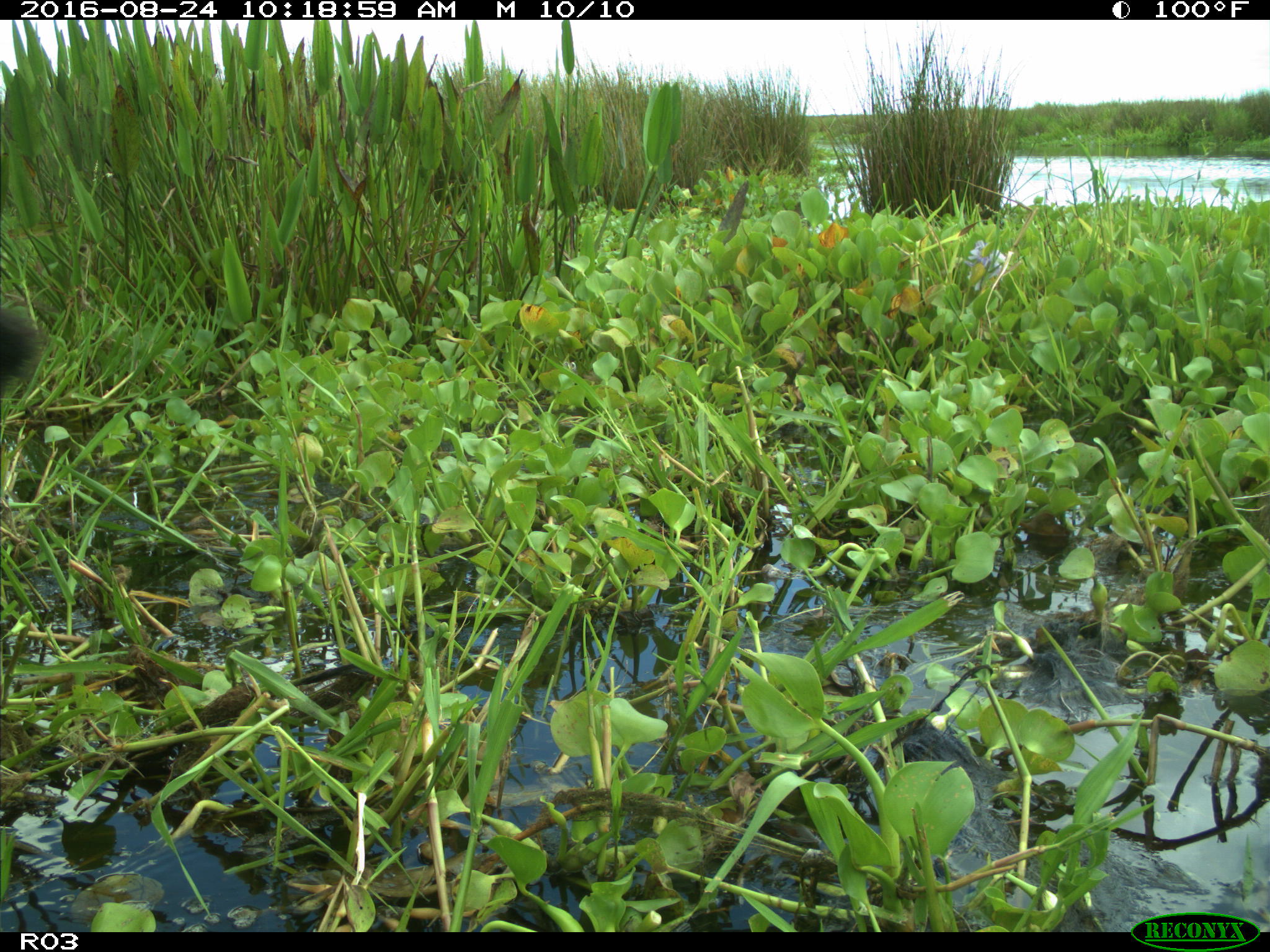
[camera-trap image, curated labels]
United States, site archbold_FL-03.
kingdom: Animalia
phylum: Chordata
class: Mammalia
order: Artiodactyla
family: Bovidae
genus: Bos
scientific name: Bos taurus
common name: domestic cow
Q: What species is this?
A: Bos taurus (domestic cow).